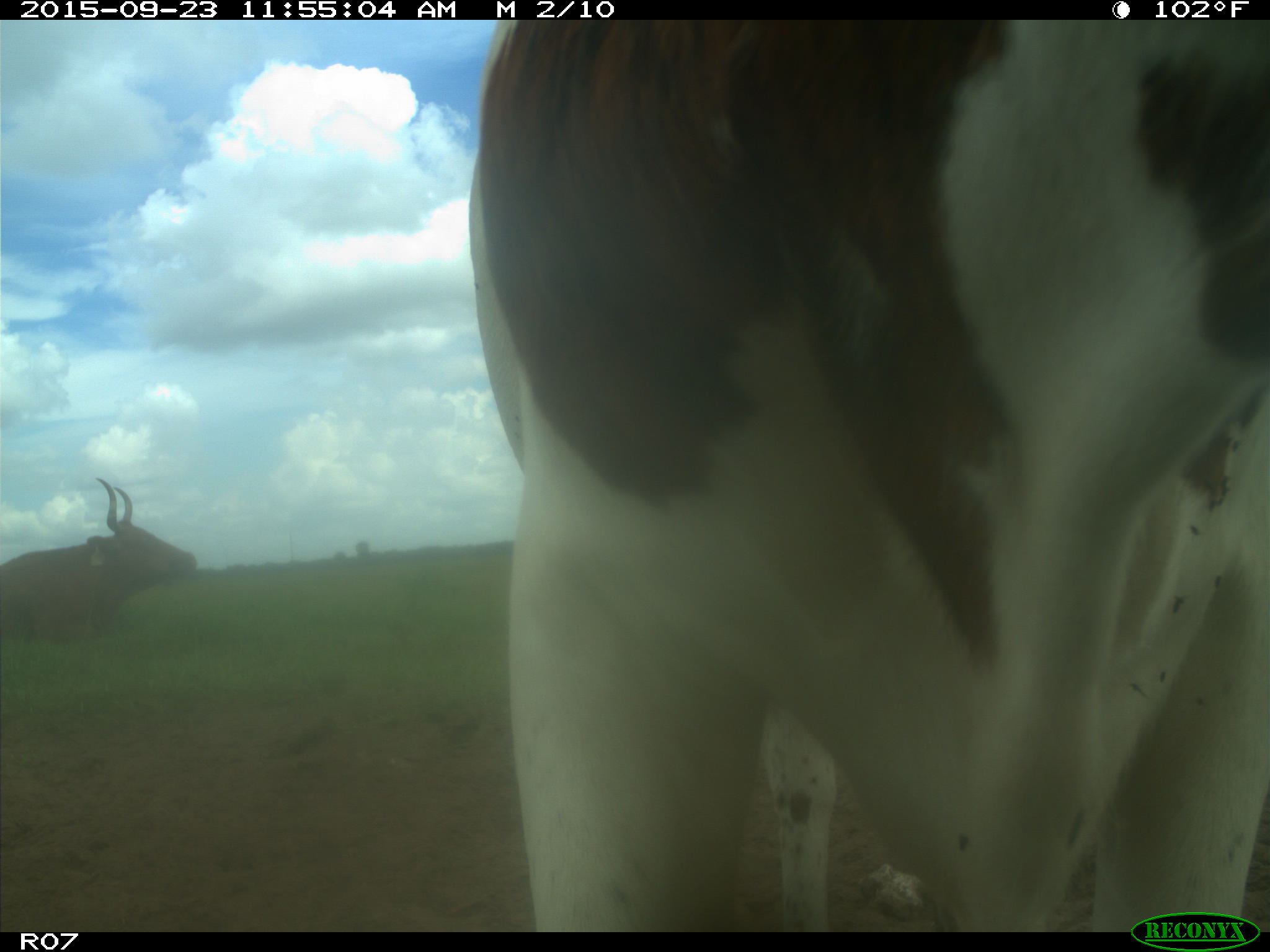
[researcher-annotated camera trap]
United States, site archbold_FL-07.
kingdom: Animalia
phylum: Chordata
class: Mammalia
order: Artiodactyla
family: Bovidae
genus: Bos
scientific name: Bos taurus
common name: domestic cow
Bos taurus (domestic cow).